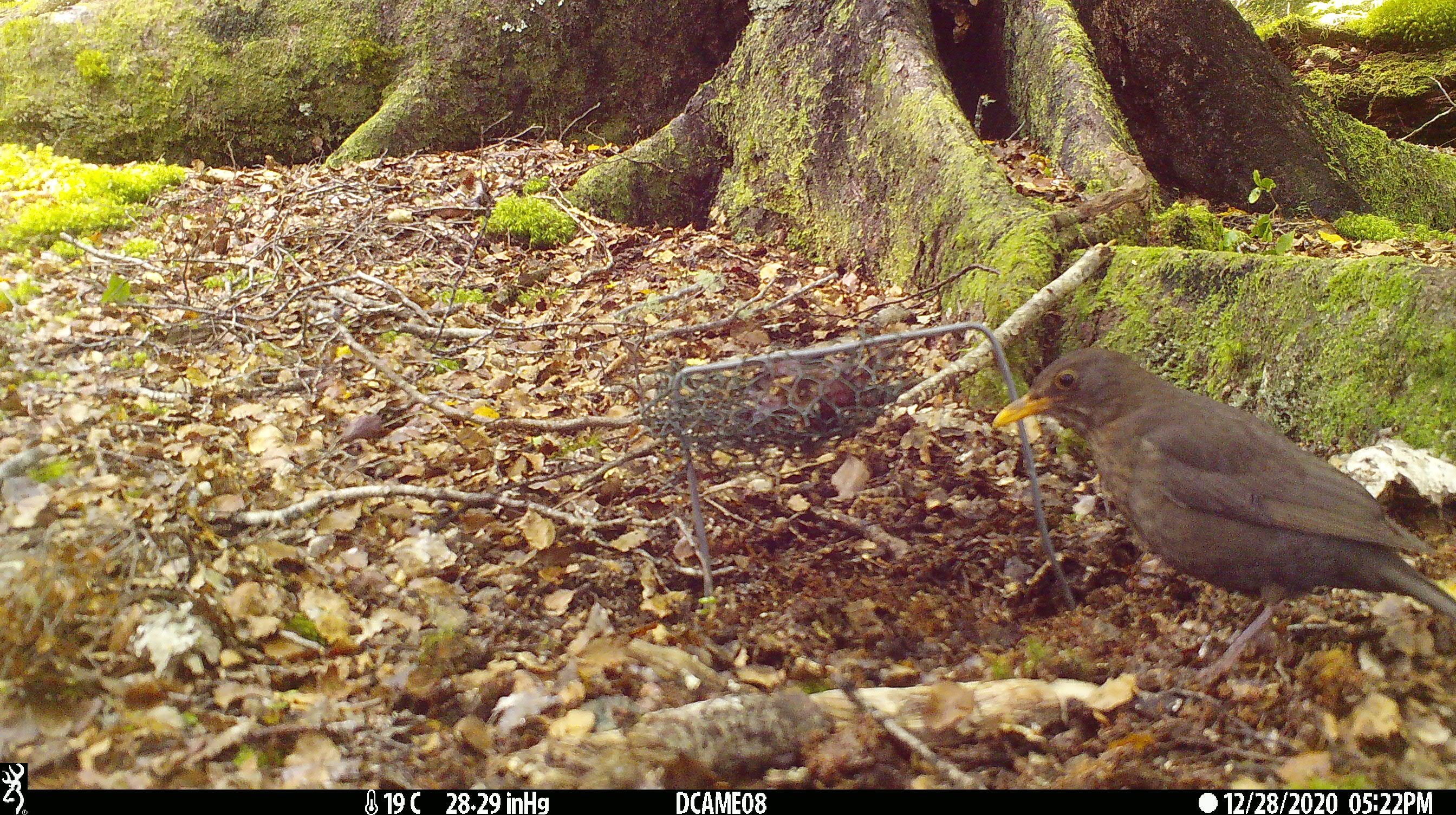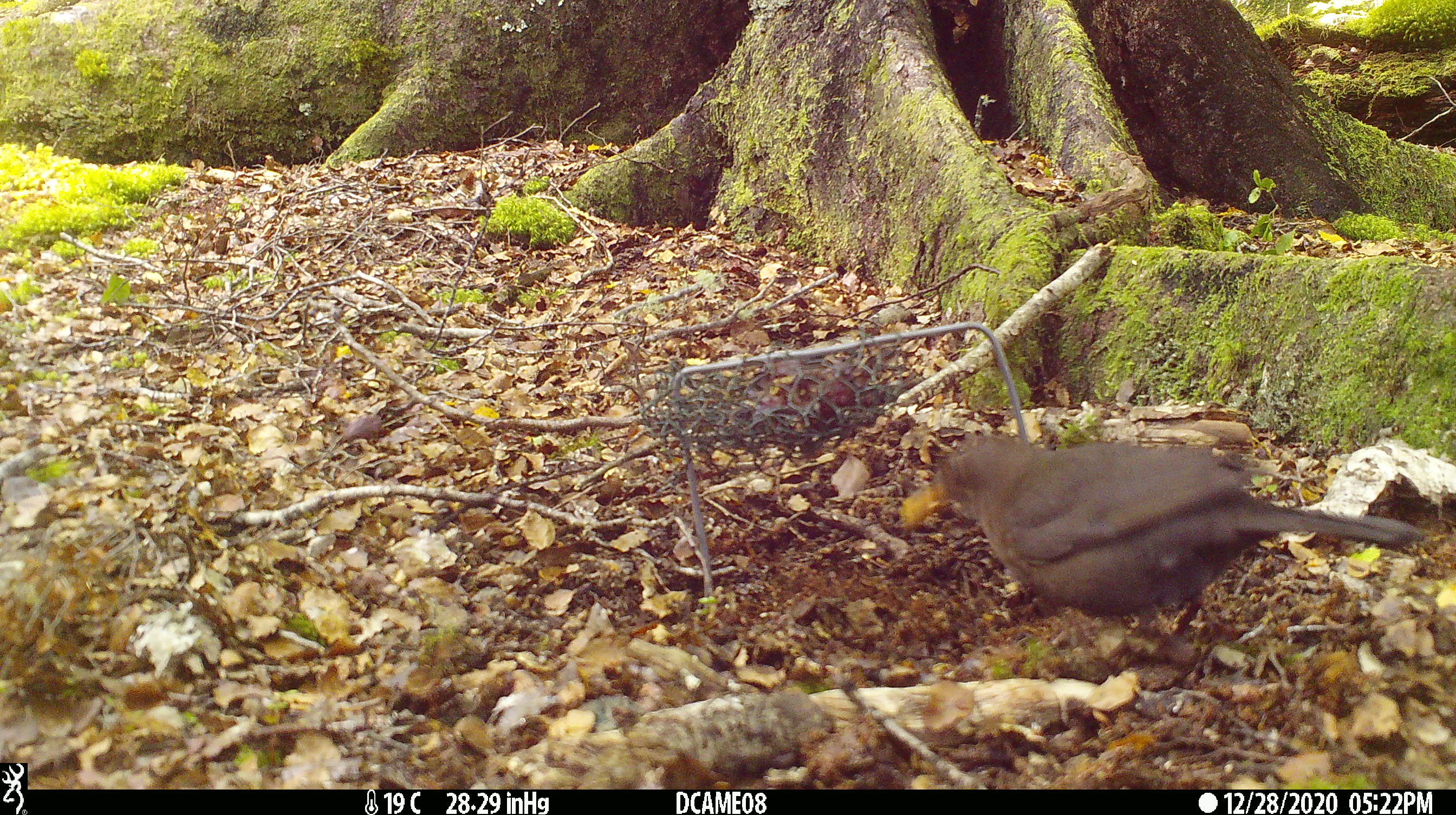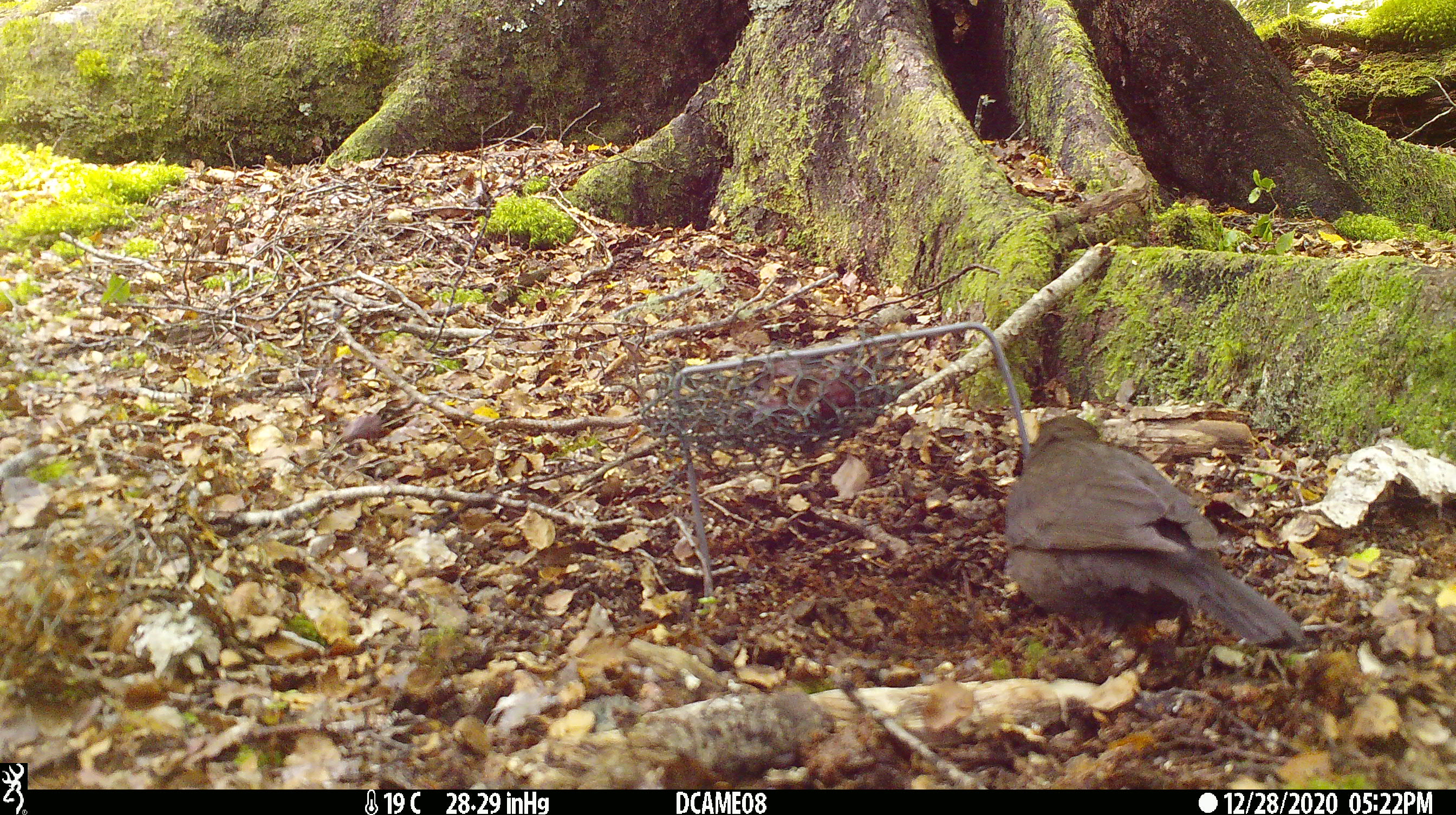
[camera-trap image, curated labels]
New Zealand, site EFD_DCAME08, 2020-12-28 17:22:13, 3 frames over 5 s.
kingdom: Animalia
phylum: Chordata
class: Aves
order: Passeriformes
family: Turdidae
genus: Turdus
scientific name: Turdus merula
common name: eurasian blackbird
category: blackbird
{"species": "blackbird (eurasian blackbird) (Turdus merula)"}